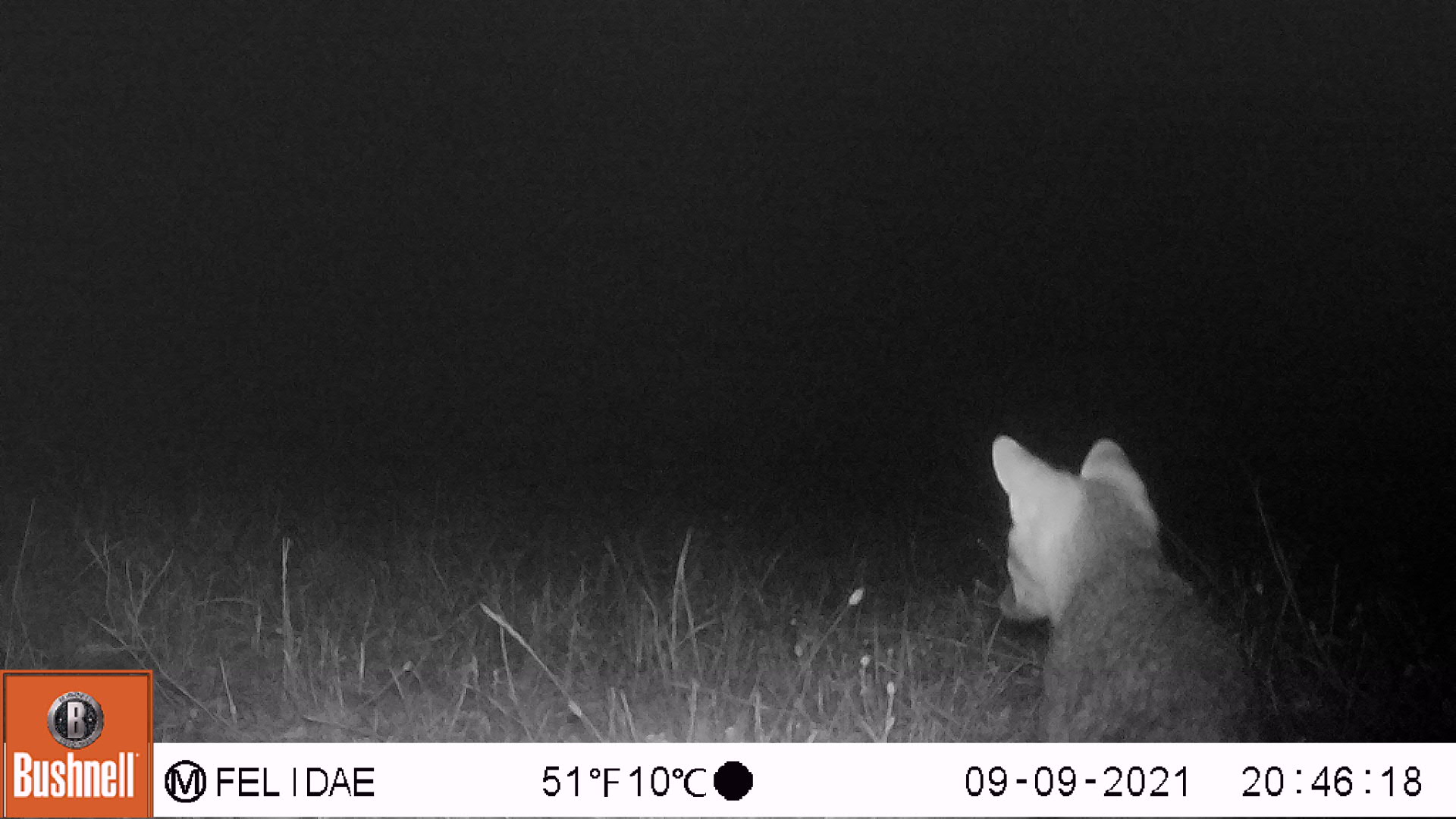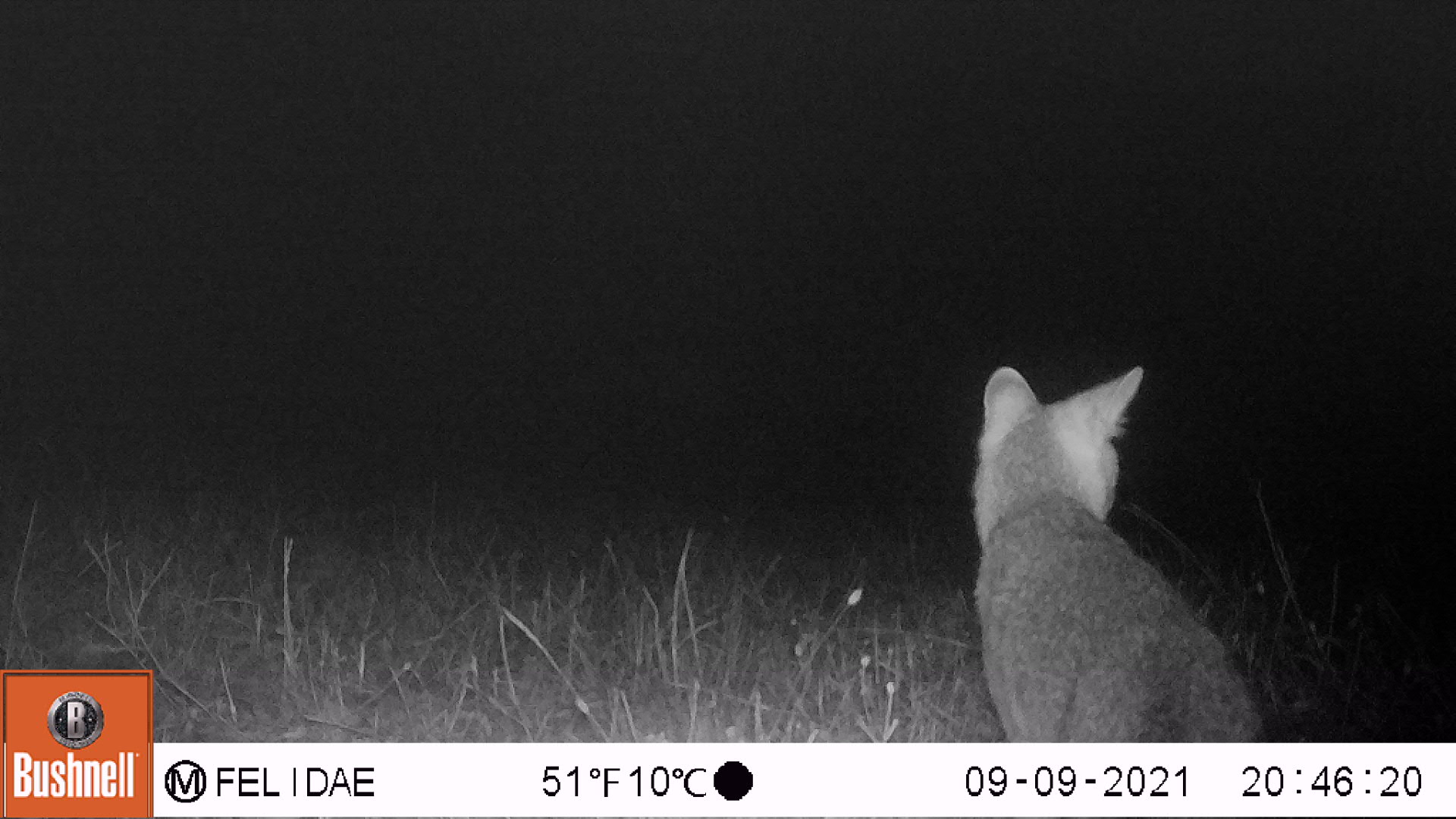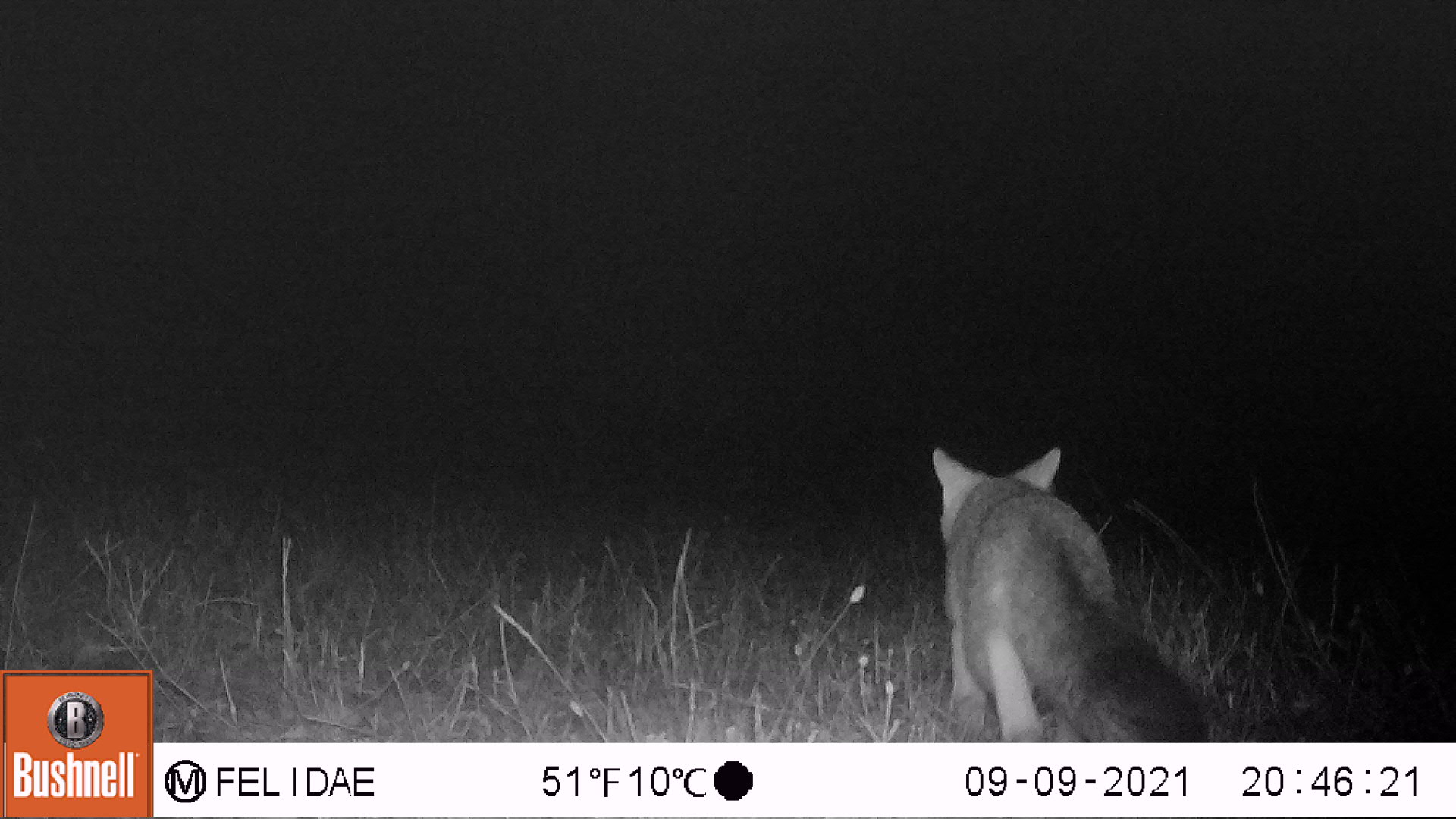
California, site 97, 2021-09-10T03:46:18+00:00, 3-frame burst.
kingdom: Animalia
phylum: Chordata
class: Mammalia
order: Carnivora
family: Canidae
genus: Urocyon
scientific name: Urocyon cinereoargenteus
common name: gray fox